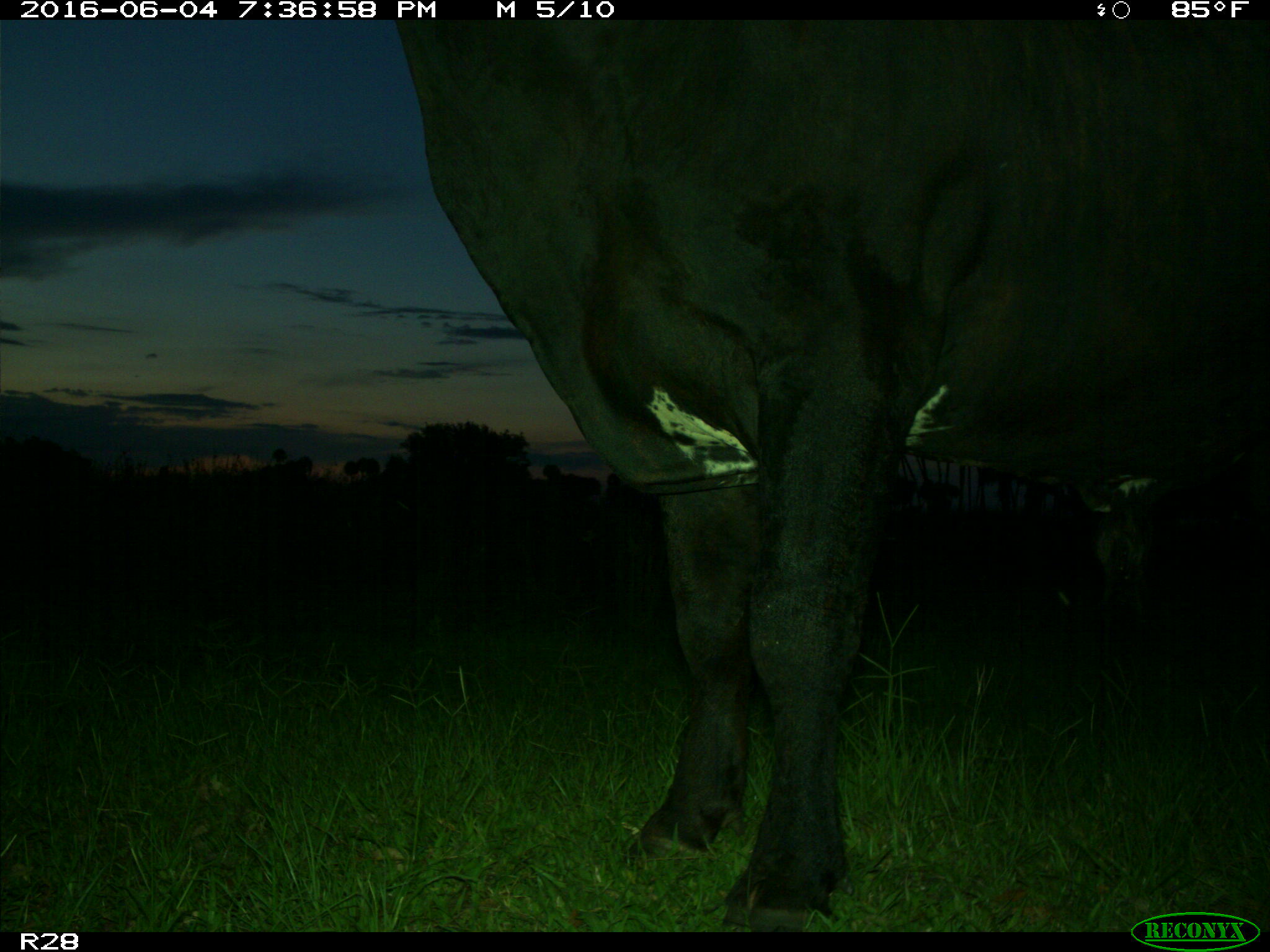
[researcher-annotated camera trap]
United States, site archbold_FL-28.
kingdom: Animalia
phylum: Chordata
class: Mammalia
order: Artiodactyla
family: Bovidae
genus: Bos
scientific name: Bos taurus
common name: domestic cow